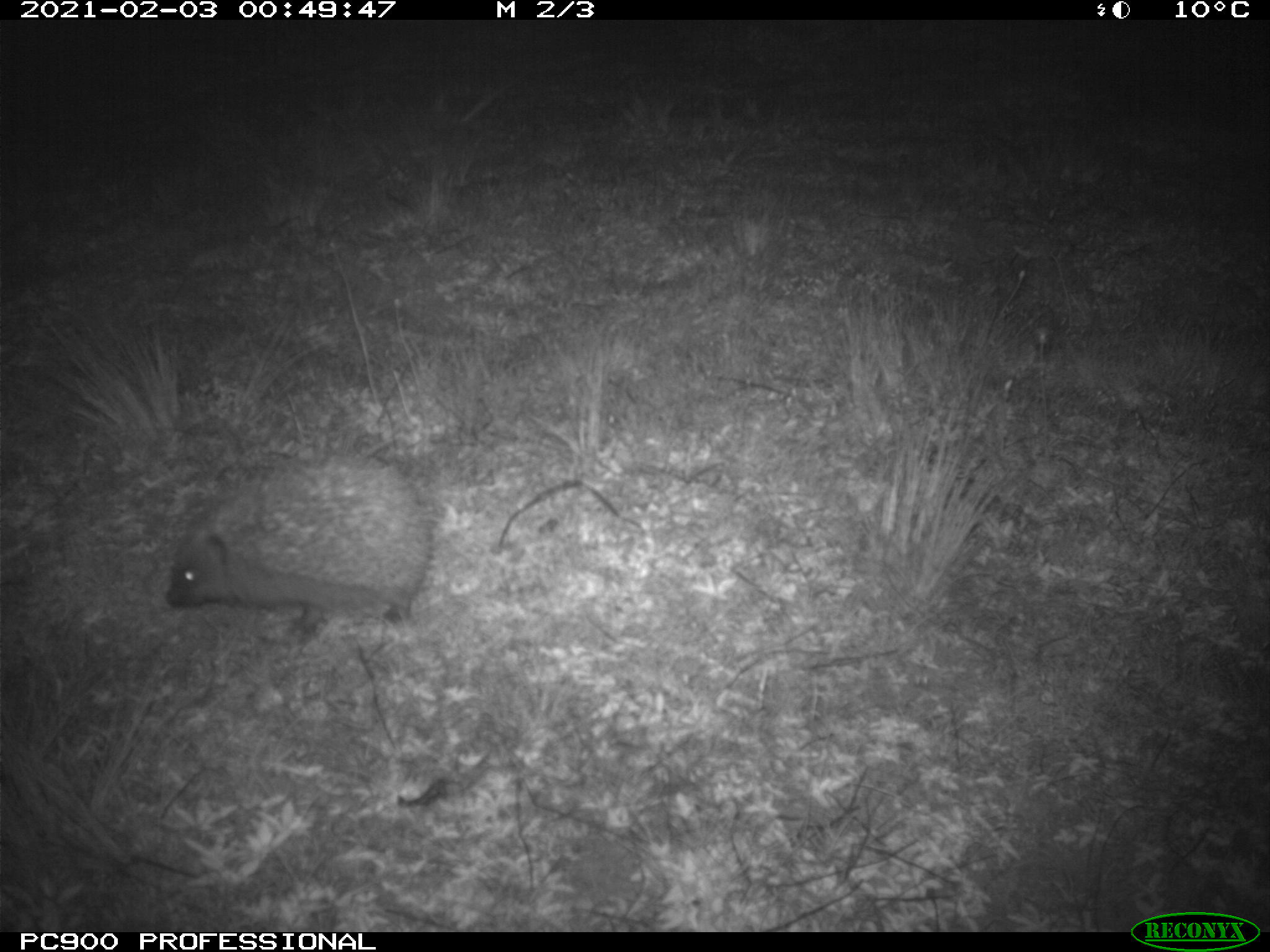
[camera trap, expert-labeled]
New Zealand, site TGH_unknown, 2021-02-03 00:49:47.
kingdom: Animalia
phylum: Chordata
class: Mammalia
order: Eulipotyphla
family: Erinaceidae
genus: Erinaceus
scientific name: Erinaceus europaeus europaeus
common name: european hedgehog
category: hedgehog